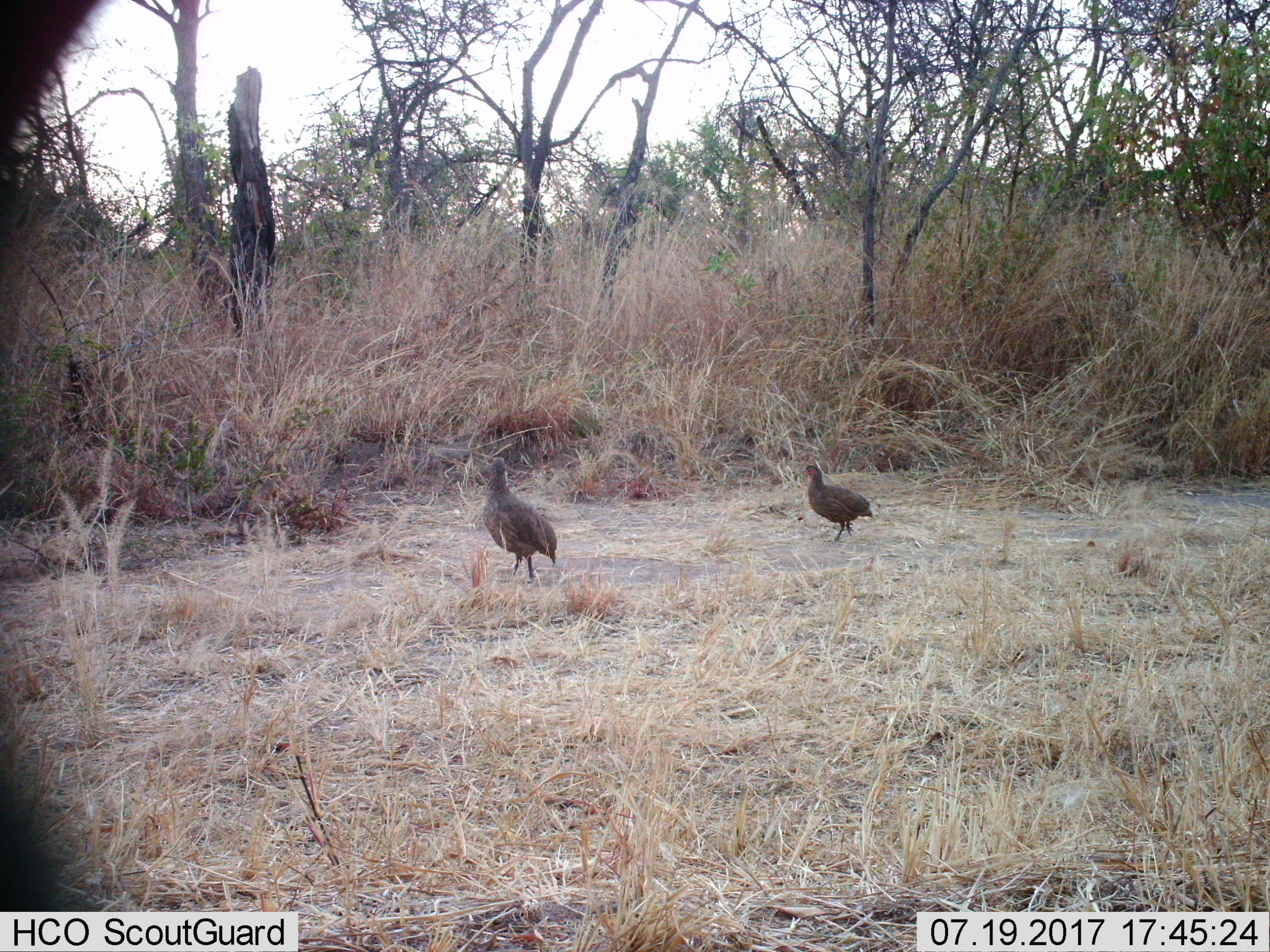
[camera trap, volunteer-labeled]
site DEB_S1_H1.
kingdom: Animalia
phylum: Chordata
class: Aves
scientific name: Aves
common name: bird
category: birdother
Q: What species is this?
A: Birdother (bird) (Aves).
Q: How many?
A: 2.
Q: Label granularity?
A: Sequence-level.